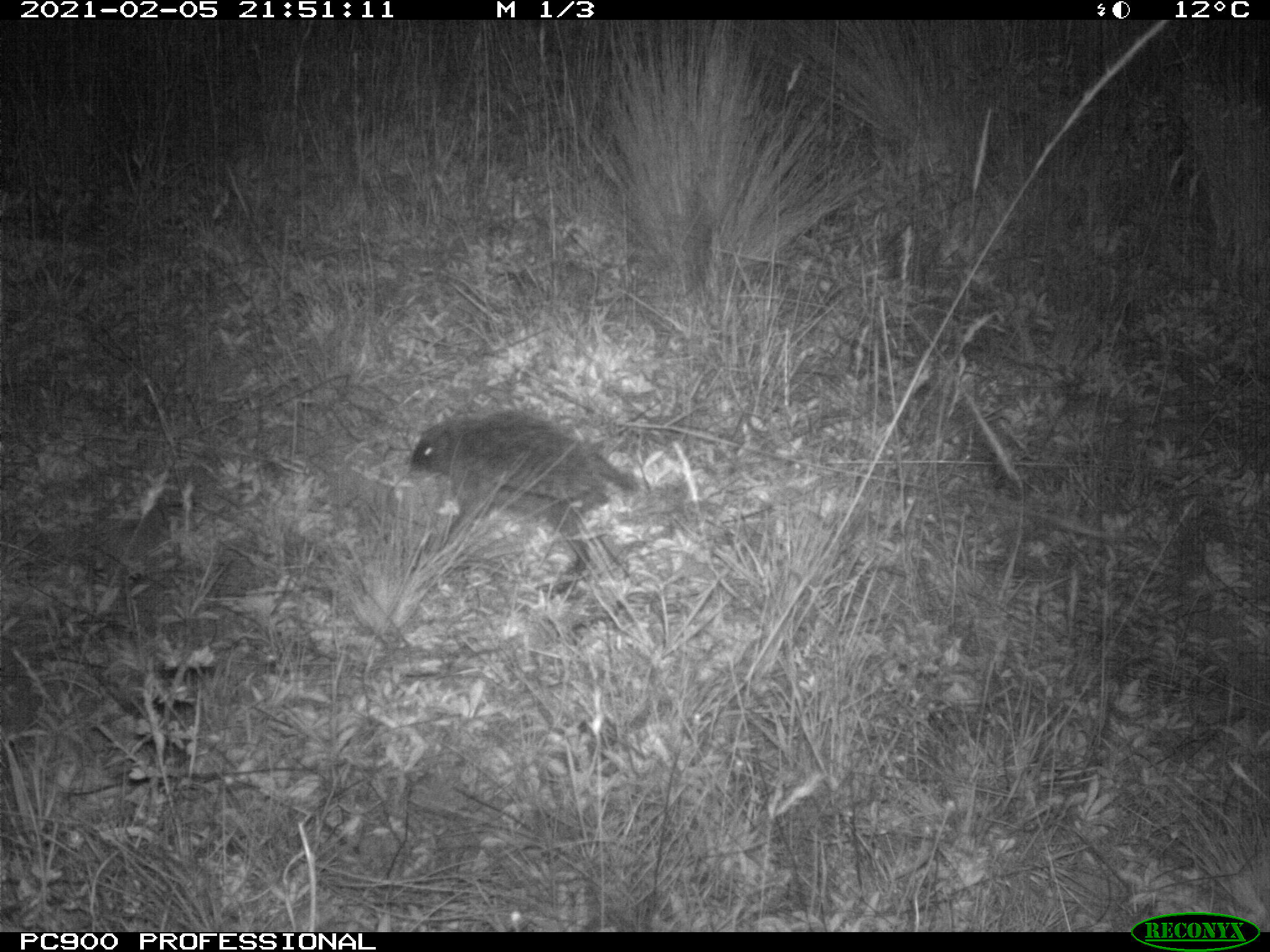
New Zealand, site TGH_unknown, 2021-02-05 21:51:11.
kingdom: Animalia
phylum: Chordata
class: Mammalia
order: Eulipotyphla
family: Erinaceidae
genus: Erinaceus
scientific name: Erinaceus europaeus europaeus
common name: european hedgehog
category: hedgehog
Hedgehog (european hedgehog) (Erinaceus europaeus europaeus).